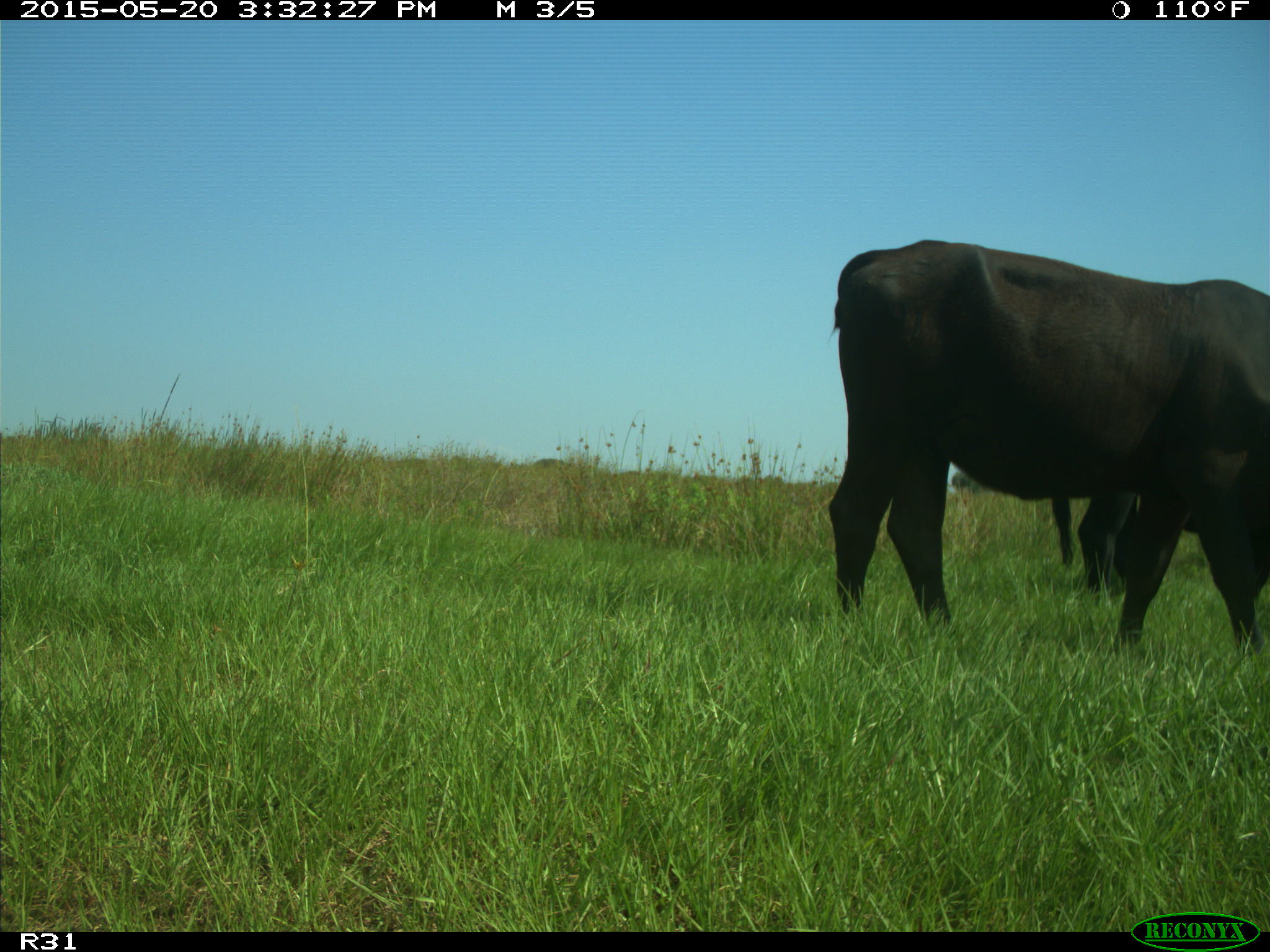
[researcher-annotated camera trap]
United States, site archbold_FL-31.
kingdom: Animalia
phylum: Chordata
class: Mammalia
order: Artiodactyla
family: Bovidae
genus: Bos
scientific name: Bos taurus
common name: domestic cow